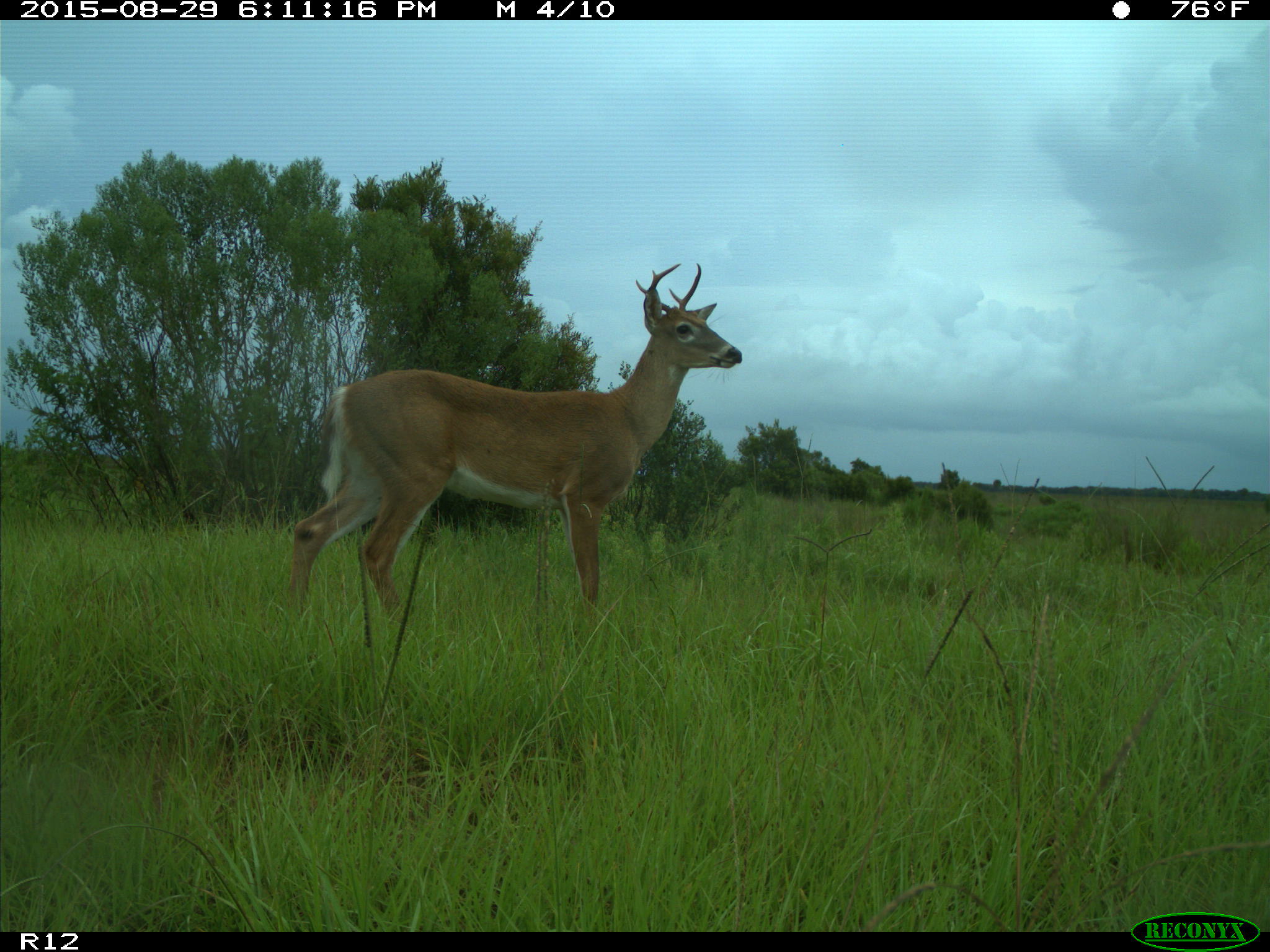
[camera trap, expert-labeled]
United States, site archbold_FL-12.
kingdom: Animalia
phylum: Chordata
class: Mammalia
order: Artiodactyla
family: Cervidae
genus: Odocoileus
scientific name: Odocoileus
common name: deer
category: unidentified deer